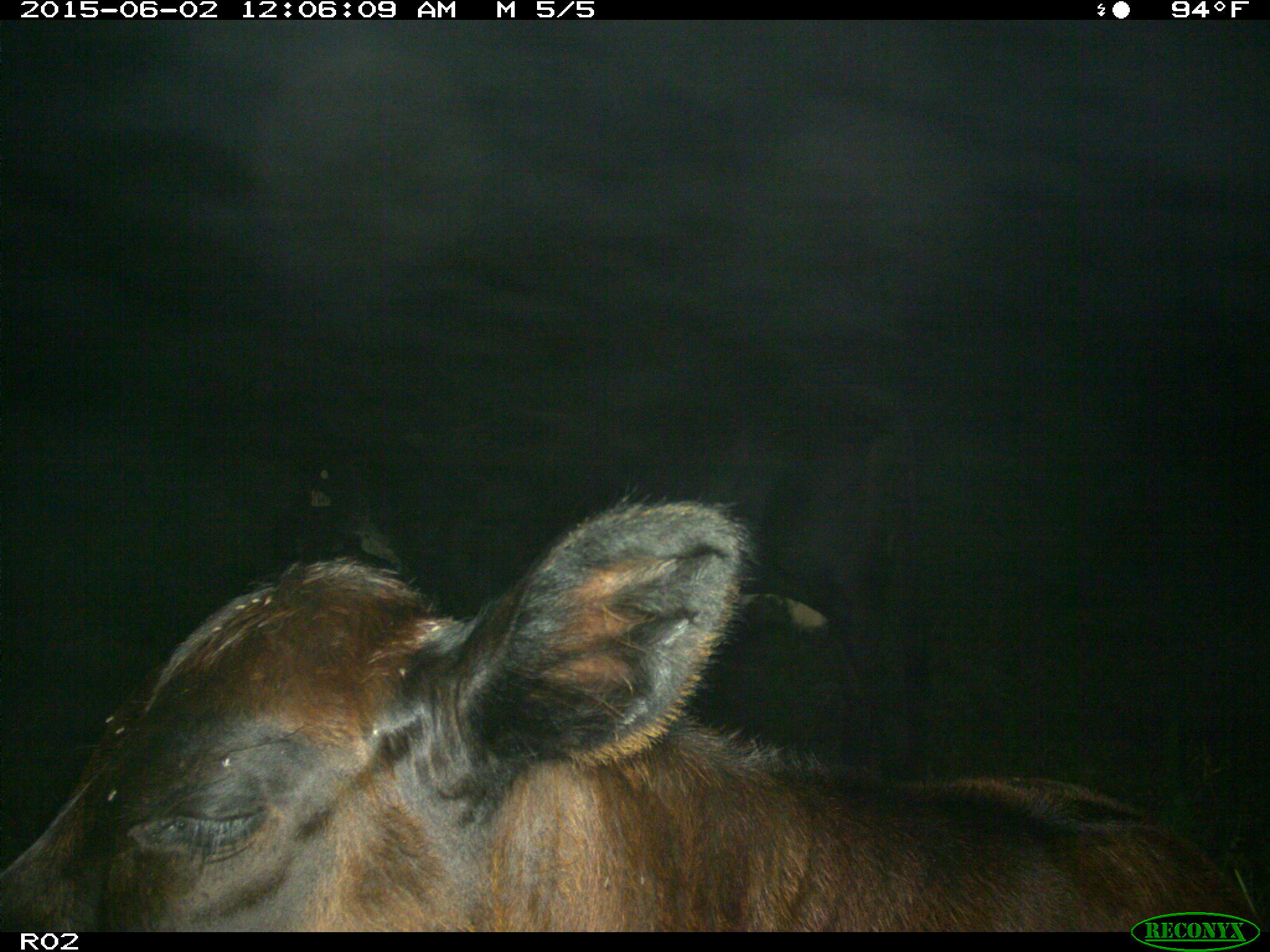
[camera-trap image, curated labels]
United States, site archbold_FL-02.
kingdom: Animalia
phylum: Chordata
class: Mammalia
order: Artiodactyla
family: Bovidae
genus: Bos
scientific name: Bos taurus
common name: domestic cow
Bos taurus (domestic cow).